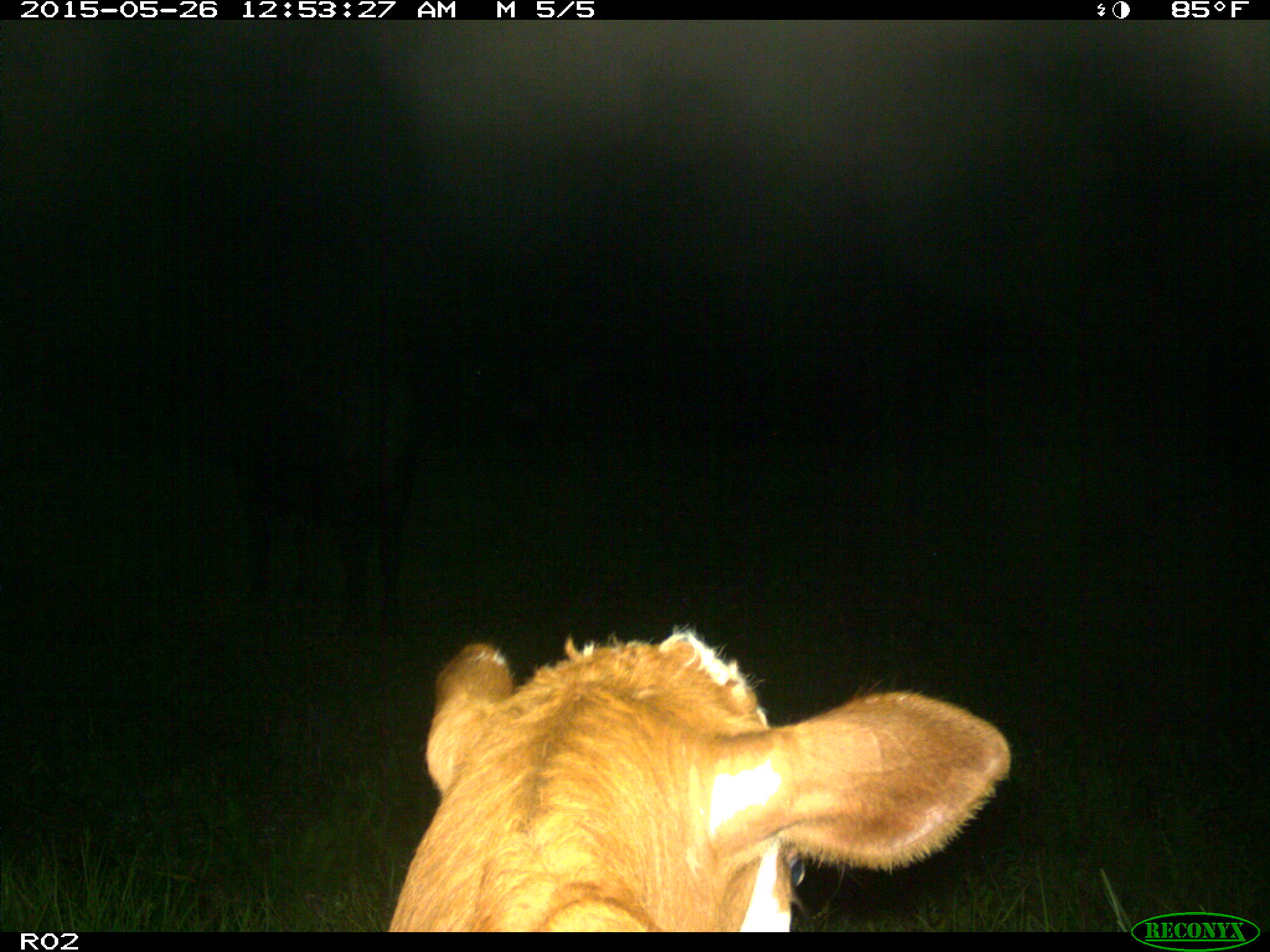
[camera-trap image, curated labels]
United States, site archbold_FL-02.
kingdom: Animalia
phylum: Chordata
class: Mammalia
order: Artiodactyla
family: Bovidae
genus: Bos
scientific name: Bos taurus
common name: domestic cow